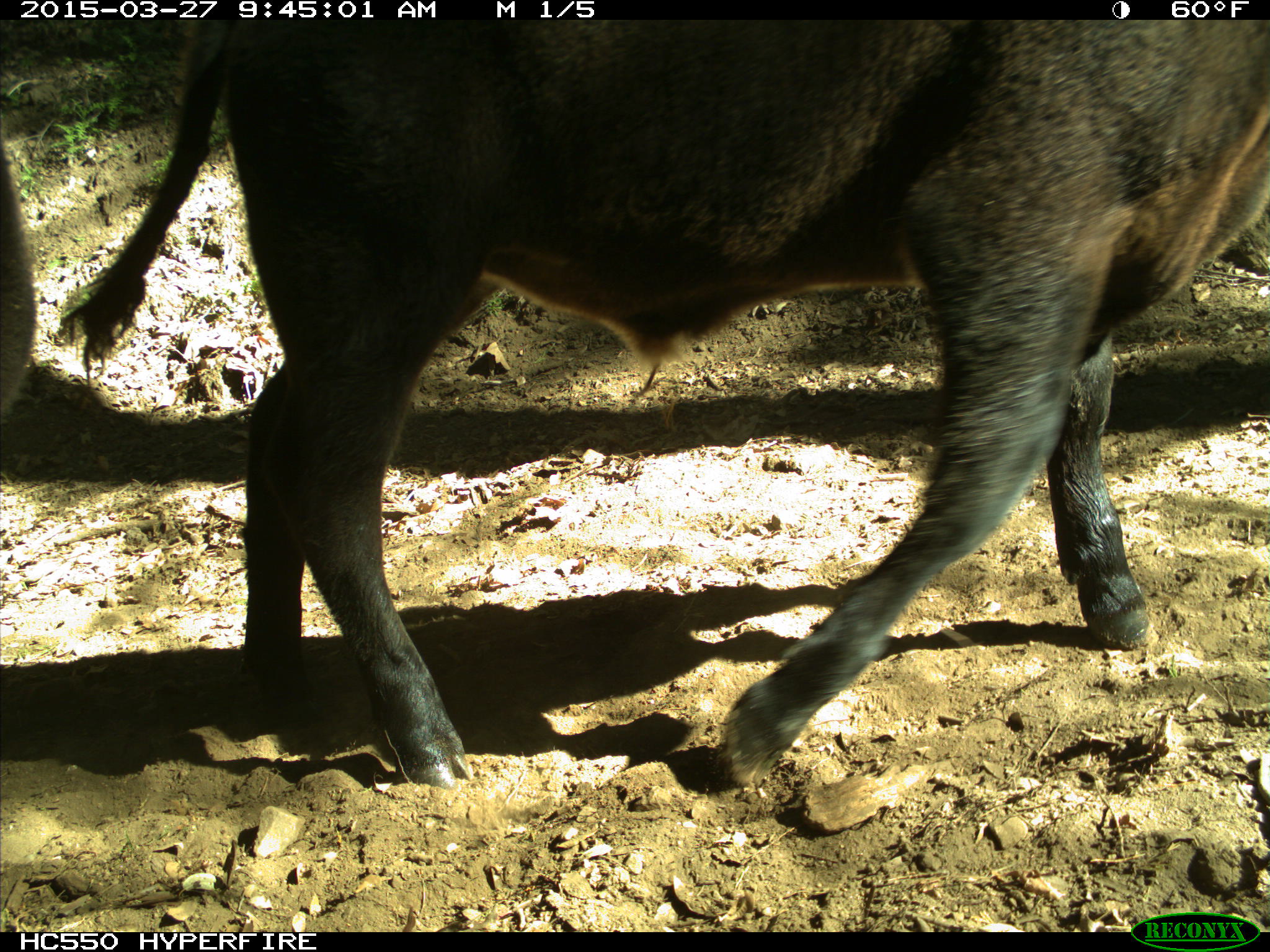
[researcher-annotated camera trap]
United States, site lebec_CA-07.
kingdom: Animalia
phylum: Chordata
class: Mammalia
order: Artiodactyla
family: Bovidae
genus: Bos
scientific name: Bos taurus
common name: domestic cow